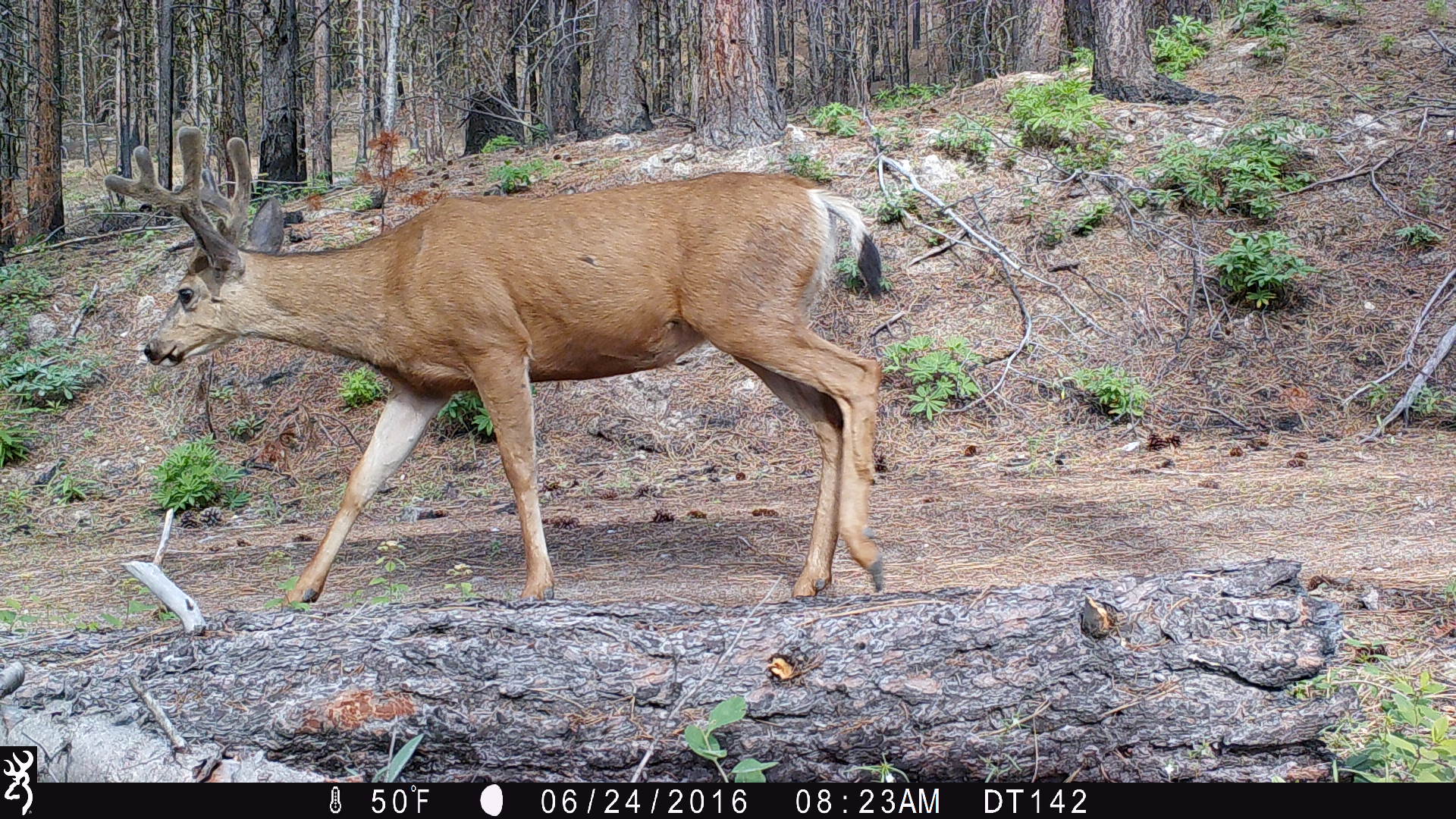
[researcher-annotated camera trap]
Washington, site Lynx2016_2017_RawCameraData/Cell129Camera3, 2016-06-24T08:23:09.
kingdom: Animalia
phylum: Chordata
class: Mammalia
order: Artiodactyla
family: Cervidae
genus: Odocoileus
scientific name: Odocoileus hemionus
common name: mule deer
Odocoileus hemionus (mule deer). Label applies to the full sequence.